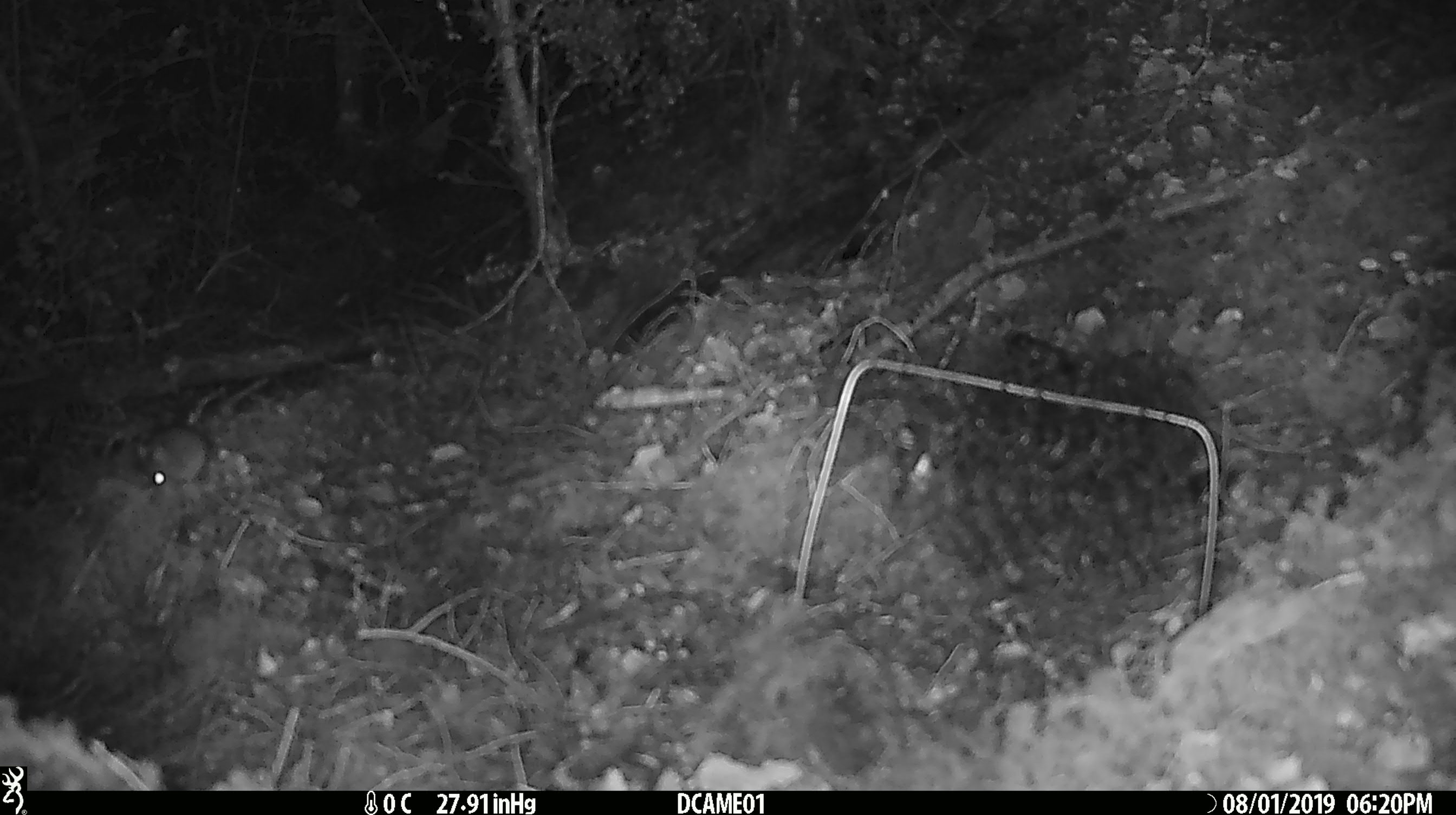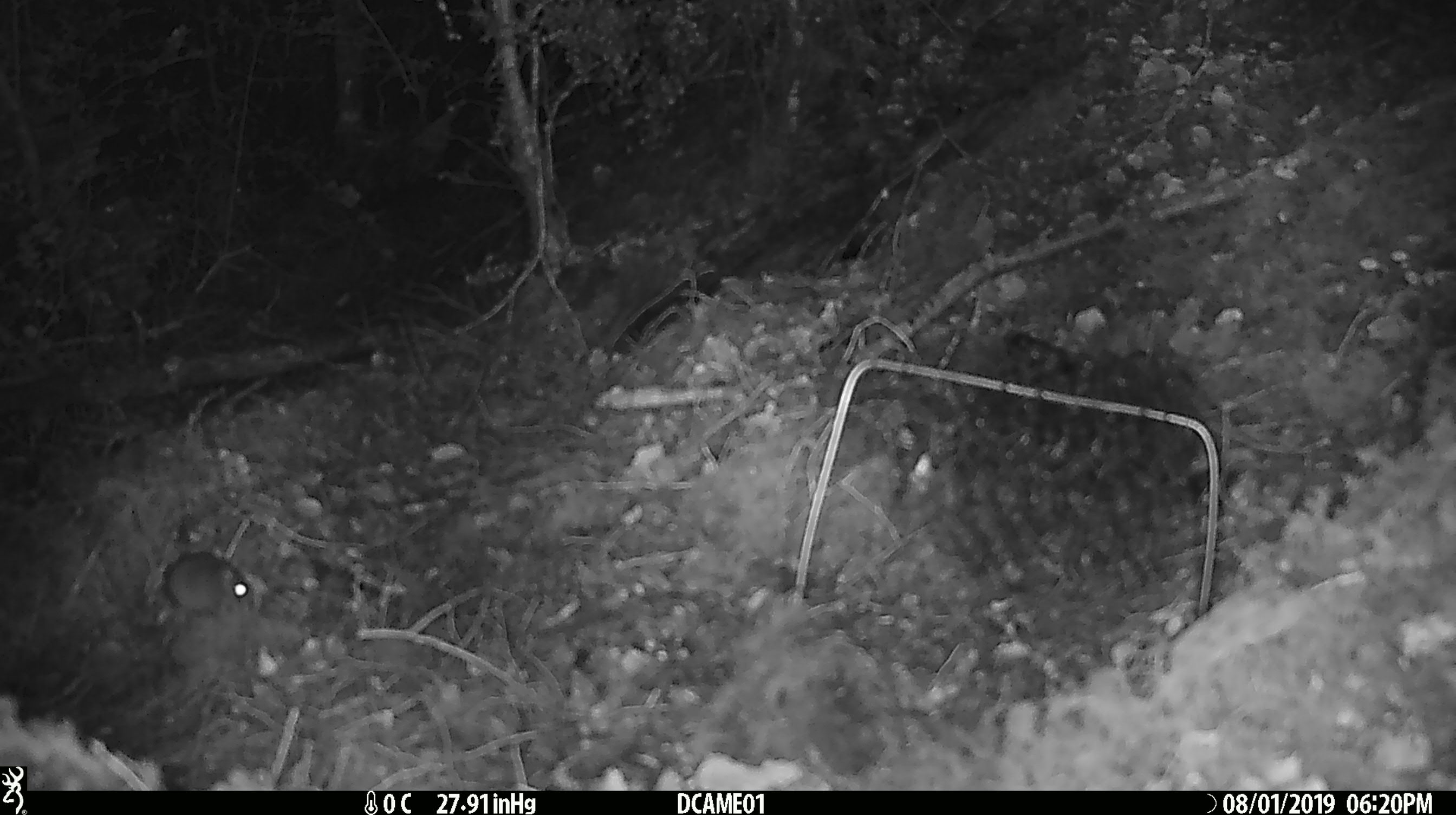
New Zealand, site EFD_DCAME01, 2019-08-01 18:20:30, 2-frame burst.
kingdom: Animalia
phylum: Chordata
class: Mammalia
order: Rodentia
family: Muridae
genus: Mus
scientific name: Mus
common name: mouse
Mouse (Mus).